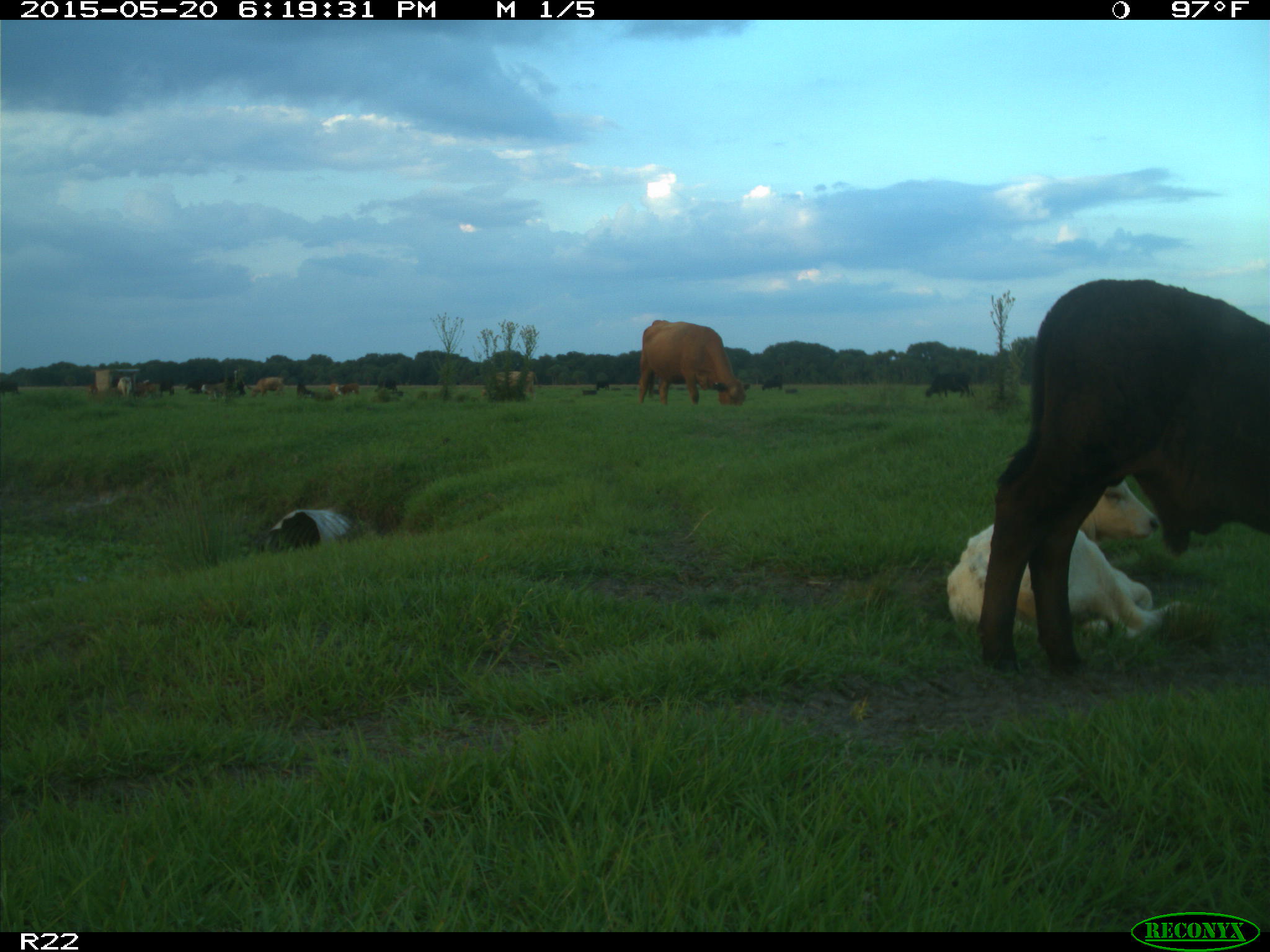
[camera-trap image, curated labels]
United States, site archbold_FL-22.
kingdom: Animalia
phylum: Chordata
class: Mammalia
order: Artiodactyla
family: Bovidae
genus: Bos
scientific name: Bos taurus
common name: domestic cow